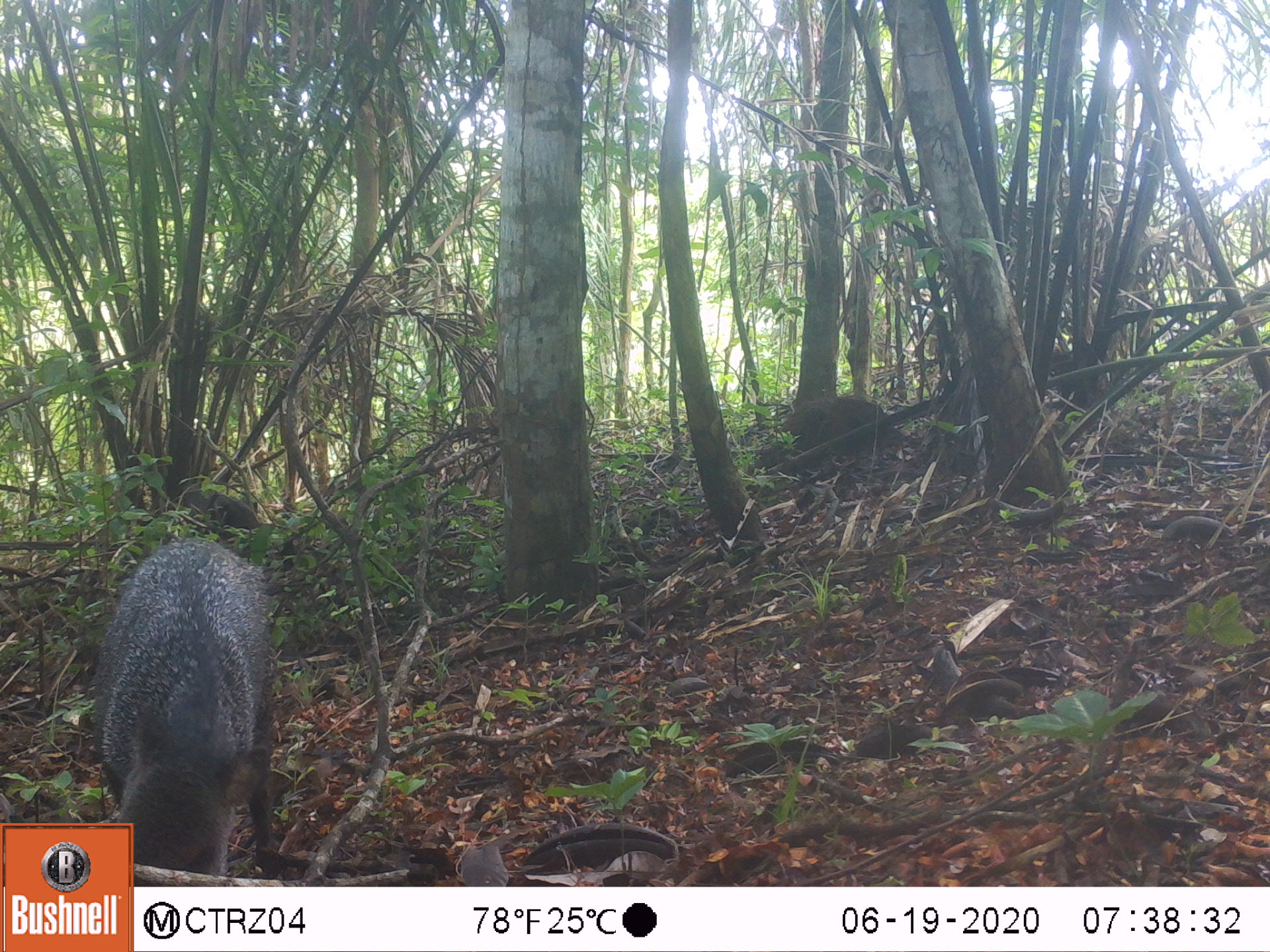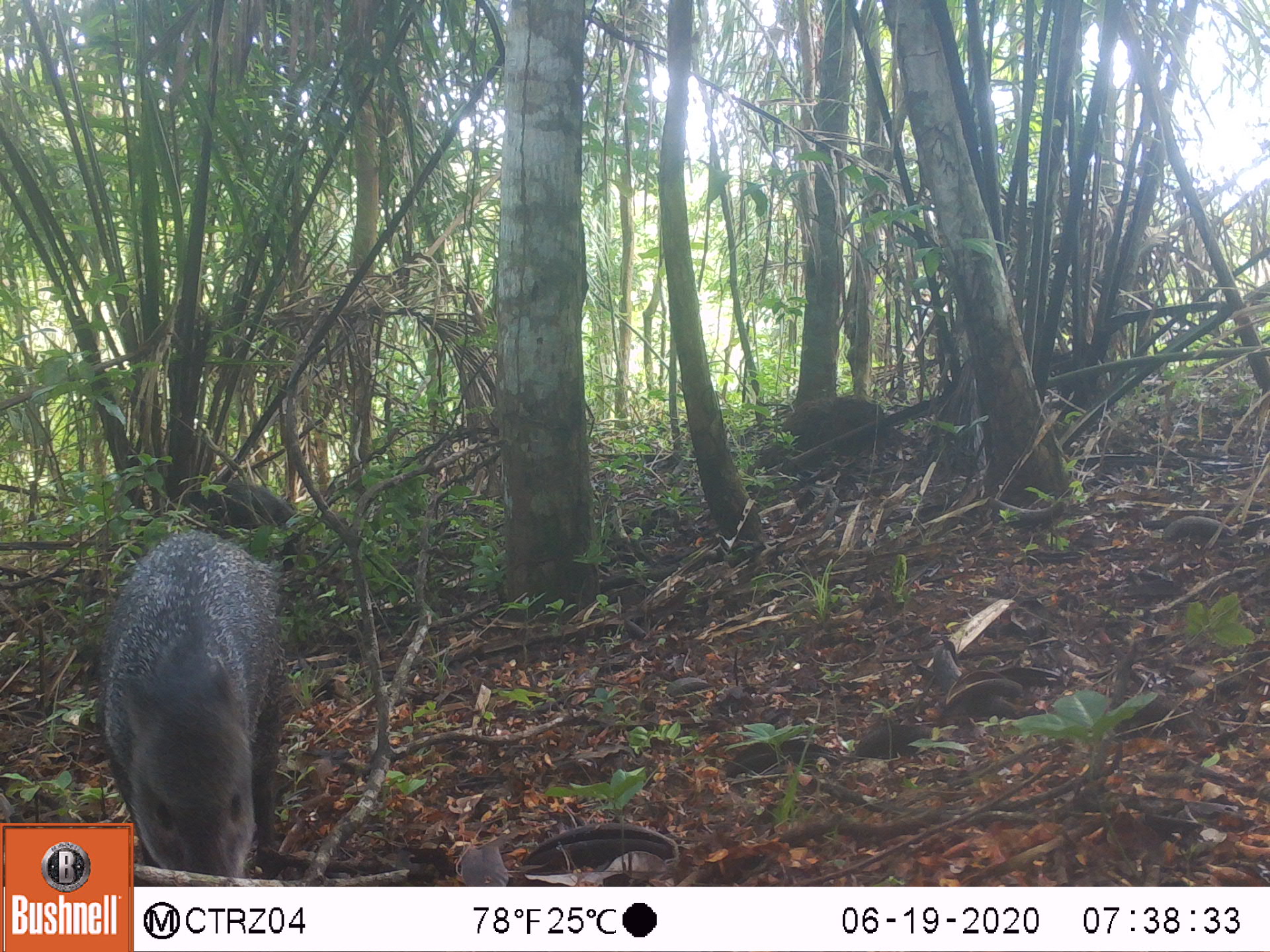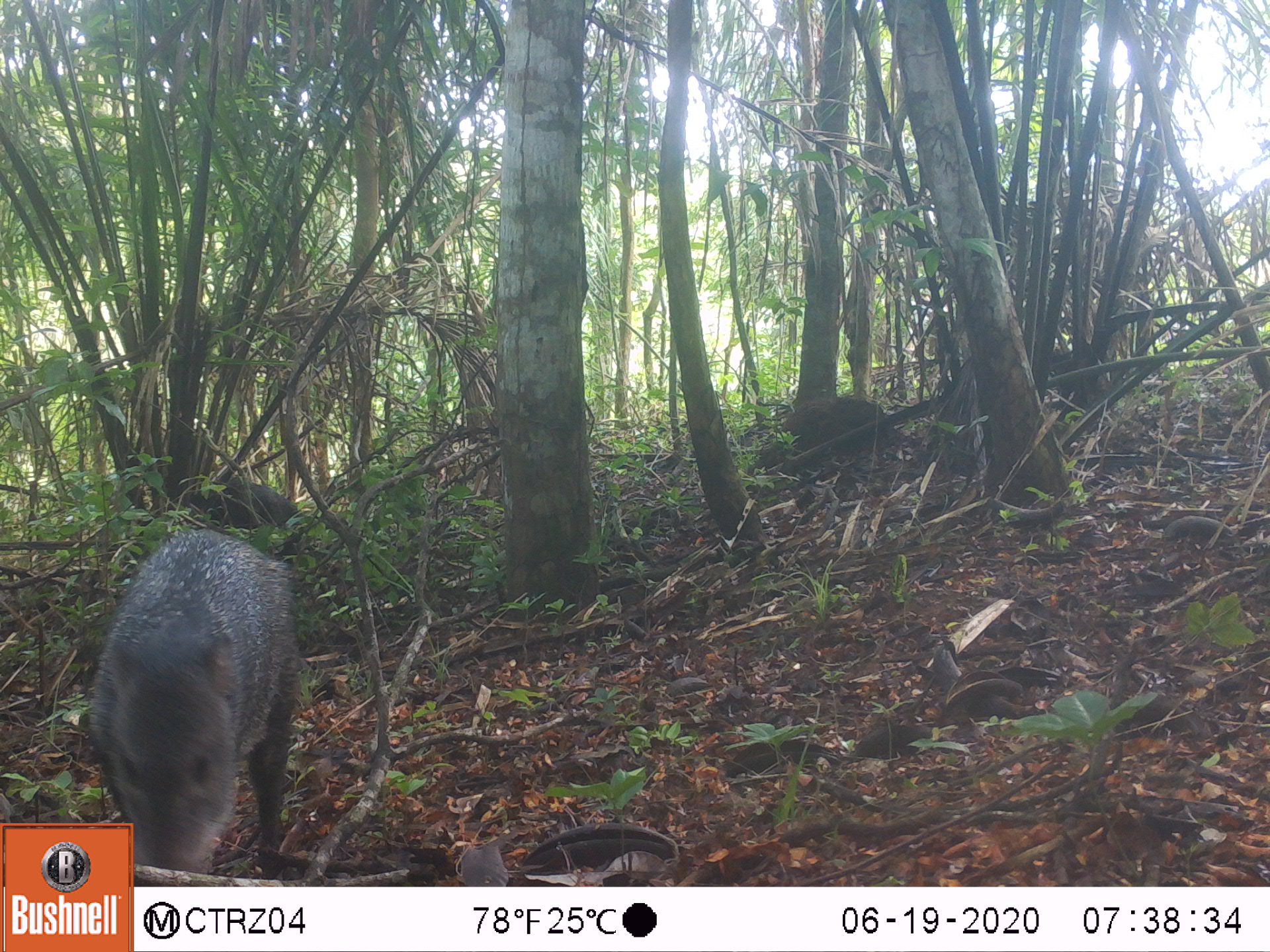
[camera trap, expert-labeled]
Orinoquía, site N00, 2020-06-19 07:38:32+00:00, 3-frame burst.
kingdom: Animalia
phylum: Chordata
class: Mammalia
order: Artiodactyla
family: Tayassuidae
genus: Pecari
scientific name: Pecari tajacu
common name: collared peccary